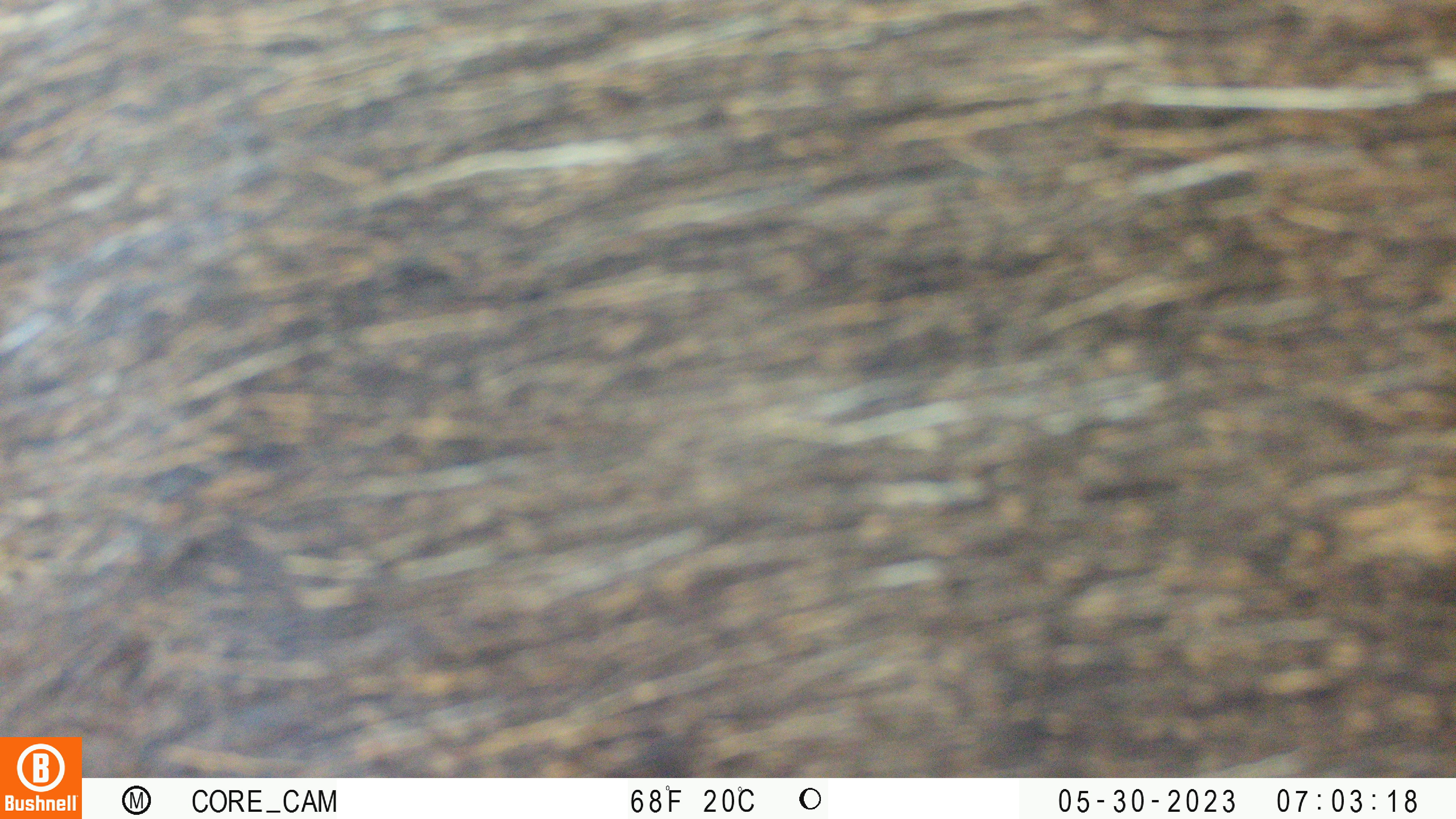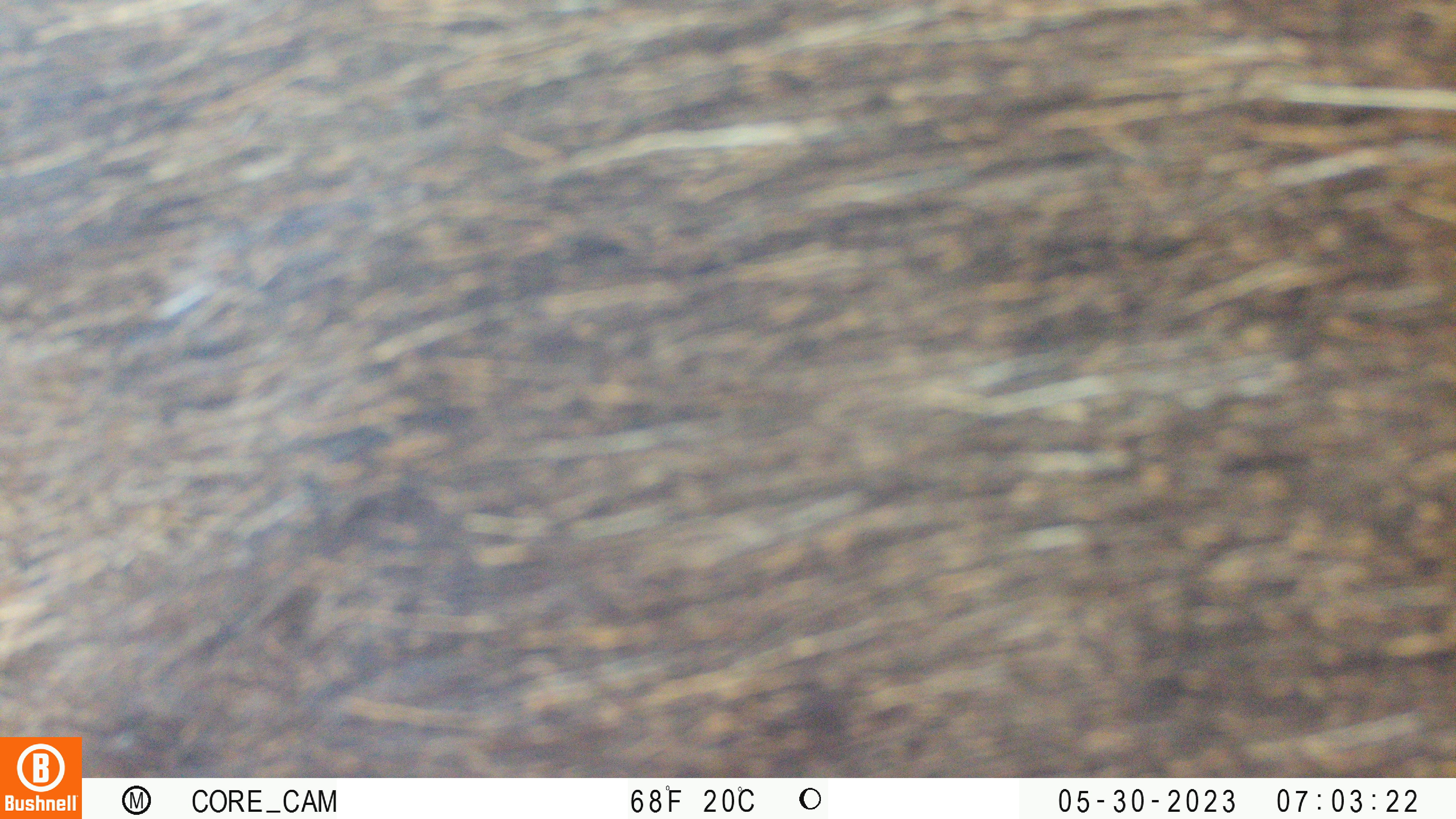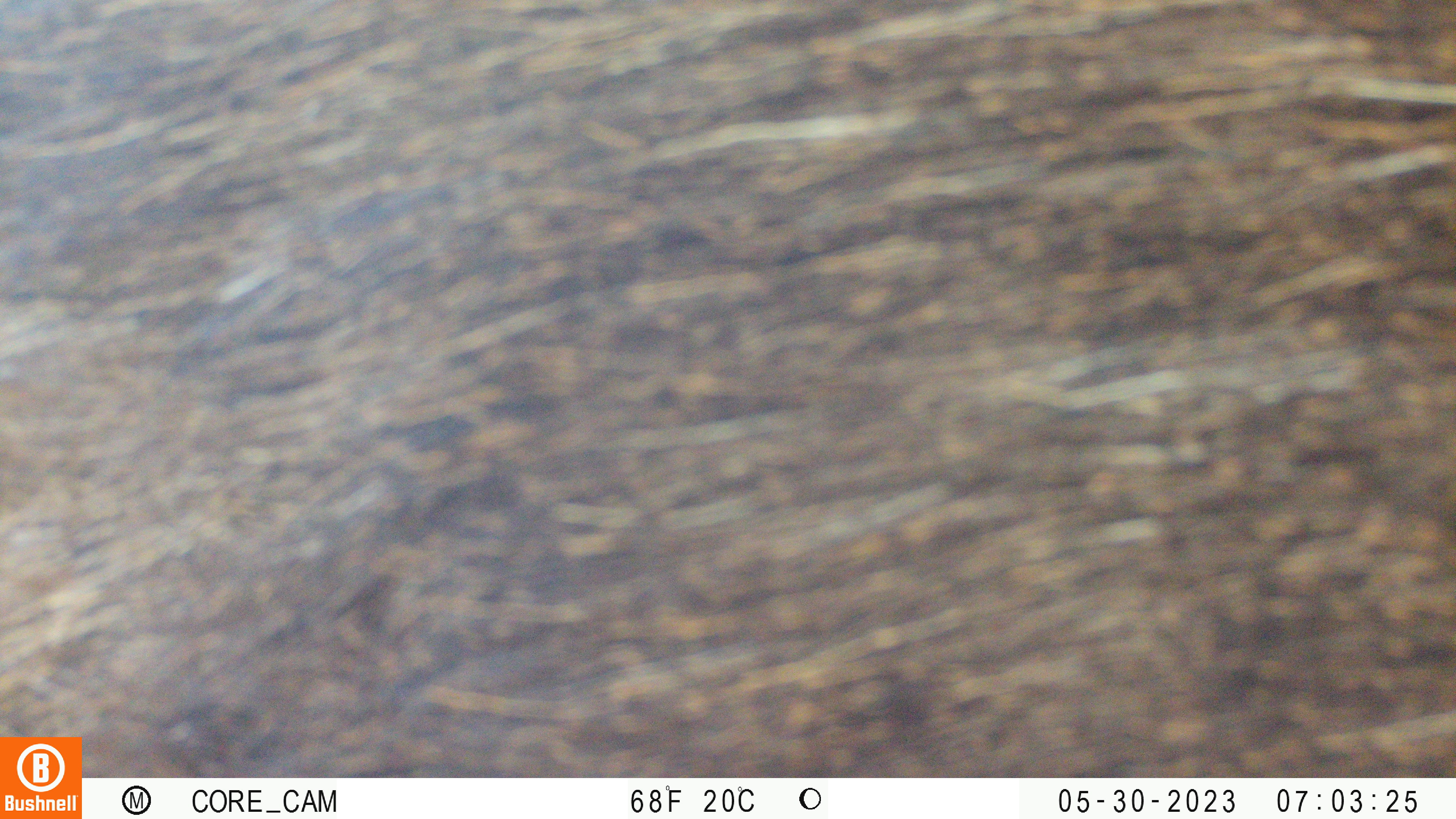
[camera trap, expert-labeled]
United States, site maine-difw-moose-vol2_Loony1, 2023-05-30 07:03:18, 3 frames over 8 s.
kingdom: Animalia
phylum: Chordata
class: Mammalia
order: Artiodactyla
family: Cervidae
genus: Alces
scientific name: Alces alces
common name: moose